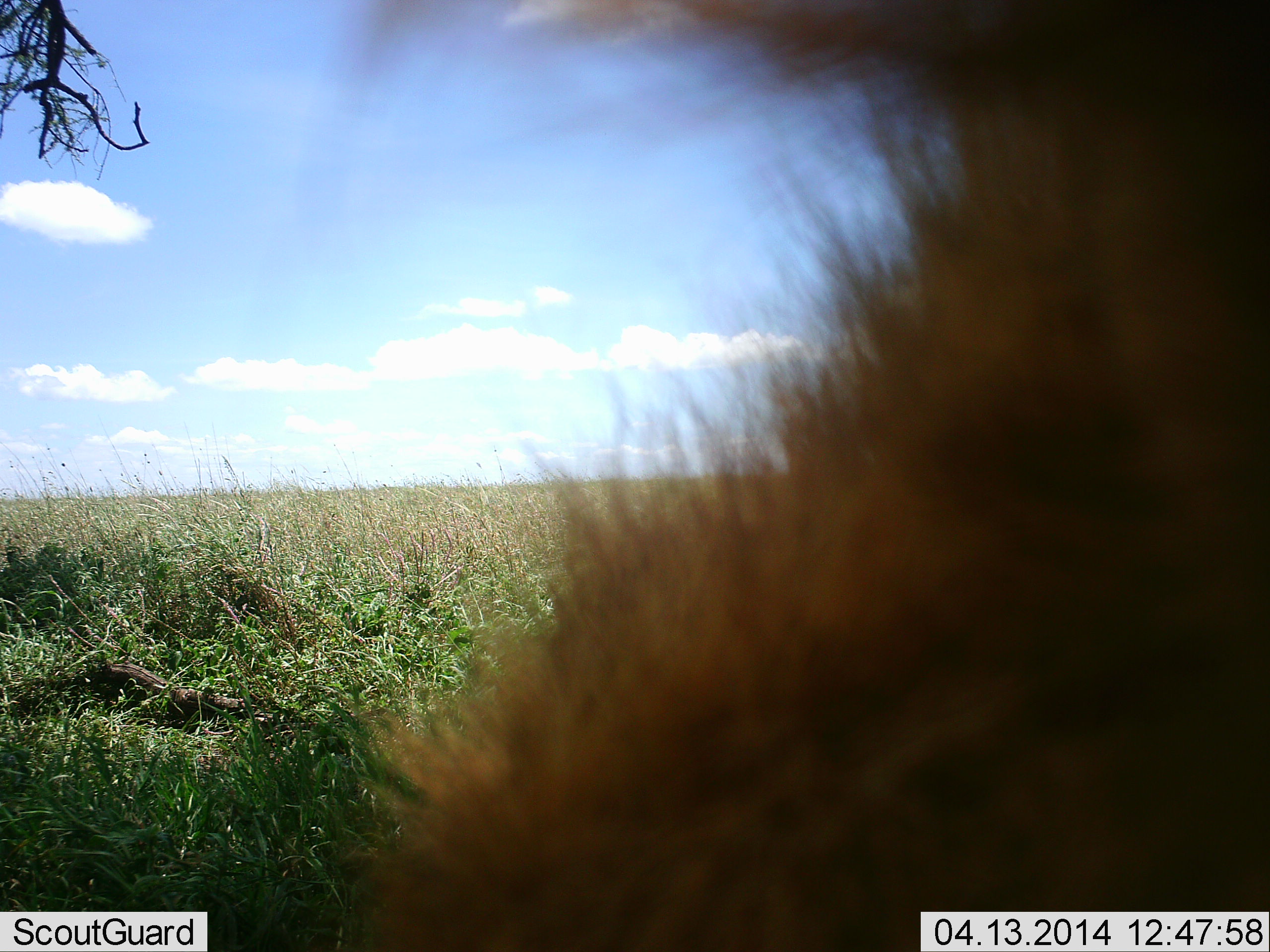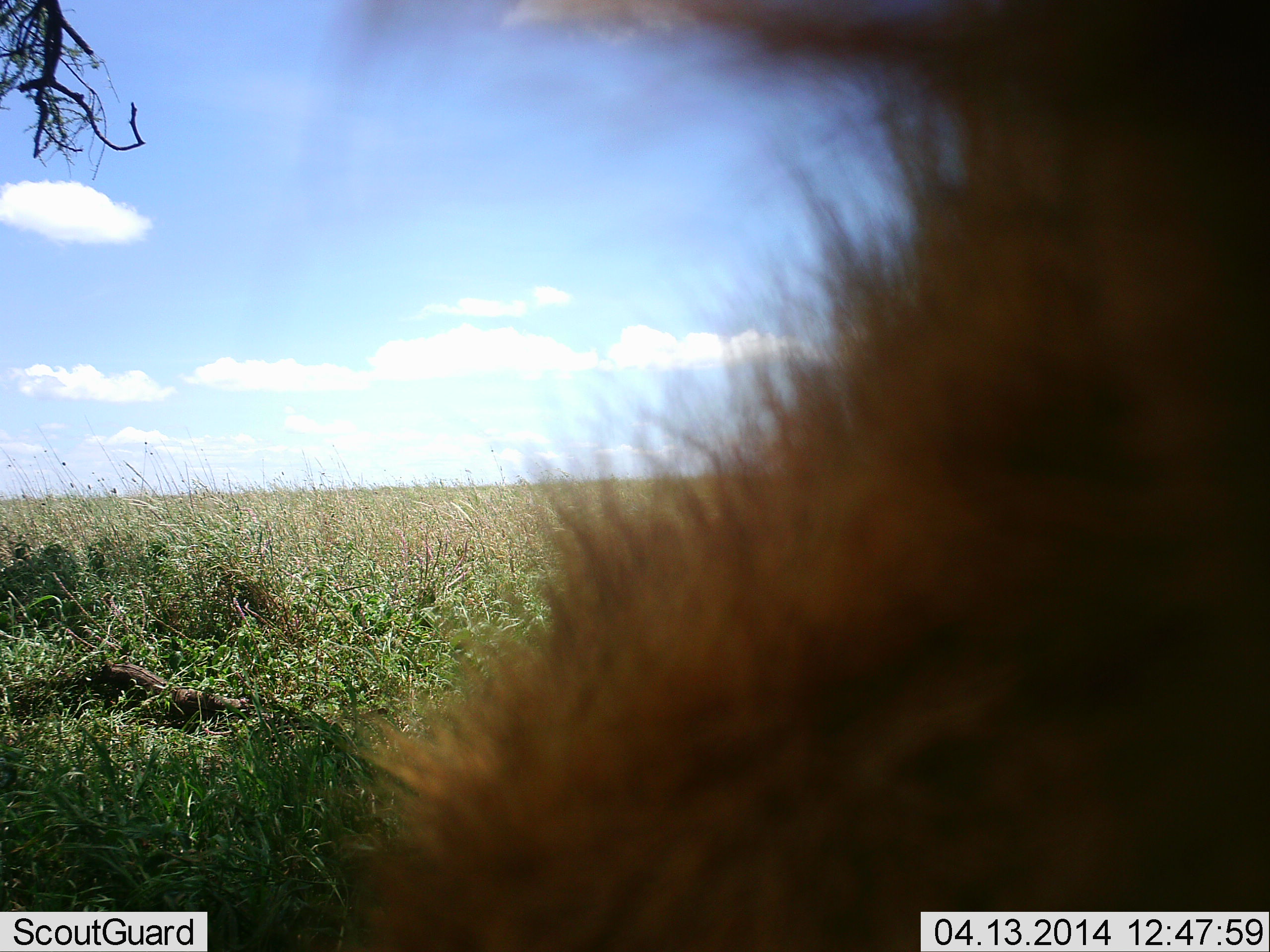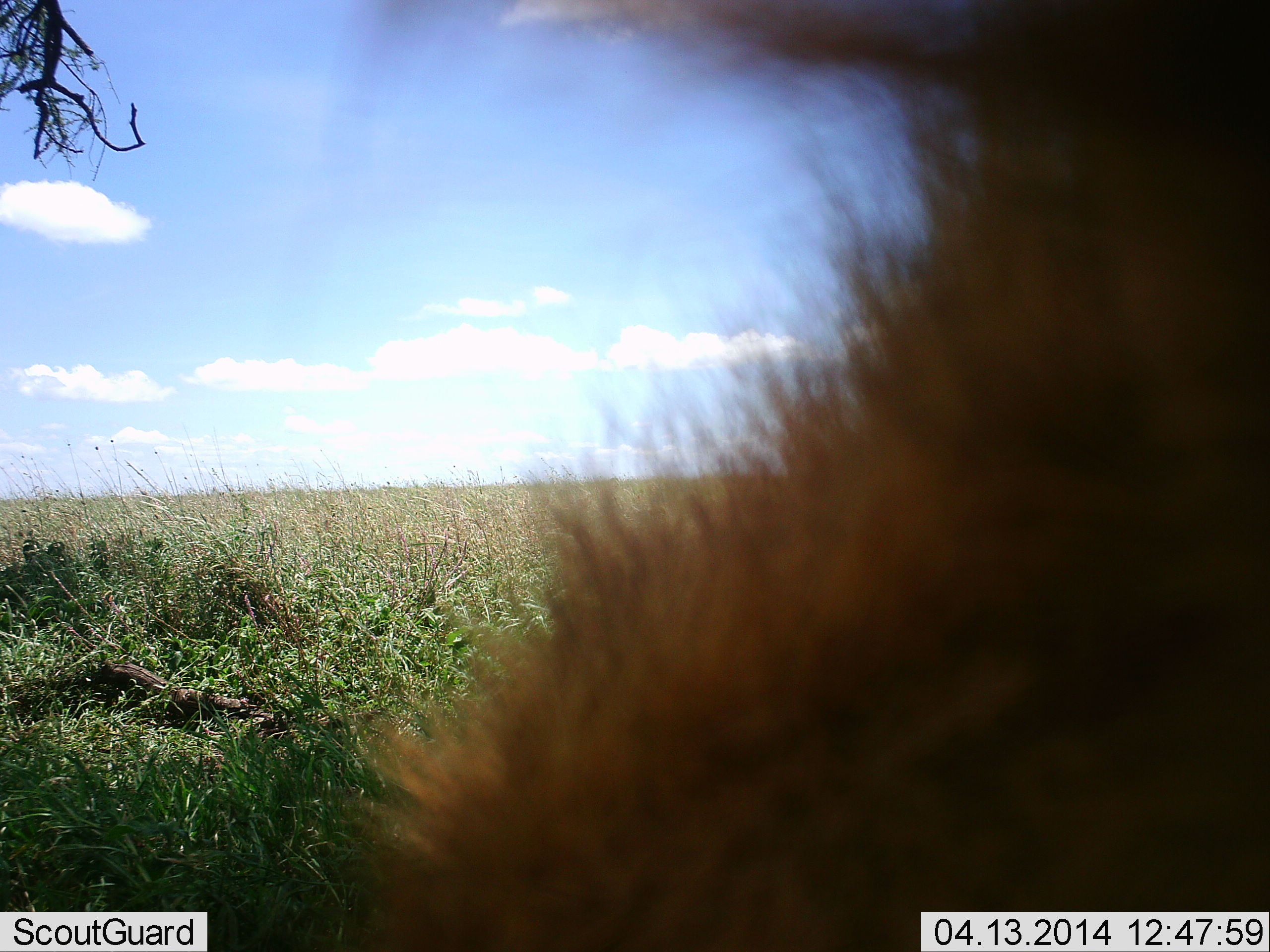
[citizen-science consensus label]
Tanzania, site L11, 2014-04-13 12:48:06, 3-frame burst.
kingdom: Animalia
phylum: Chordata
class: Mammalia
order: Carnivora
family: Felidae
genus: Panthera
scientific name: Panthera leo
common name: lion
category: lionmale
Lionmale (lion) (Panthera leo), count 1. Behavior (volunteer vote fractions): standing 60%, resting 20%, moving 20%, interacting 20%. Young present (vote fraction): 0%. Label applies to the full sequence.